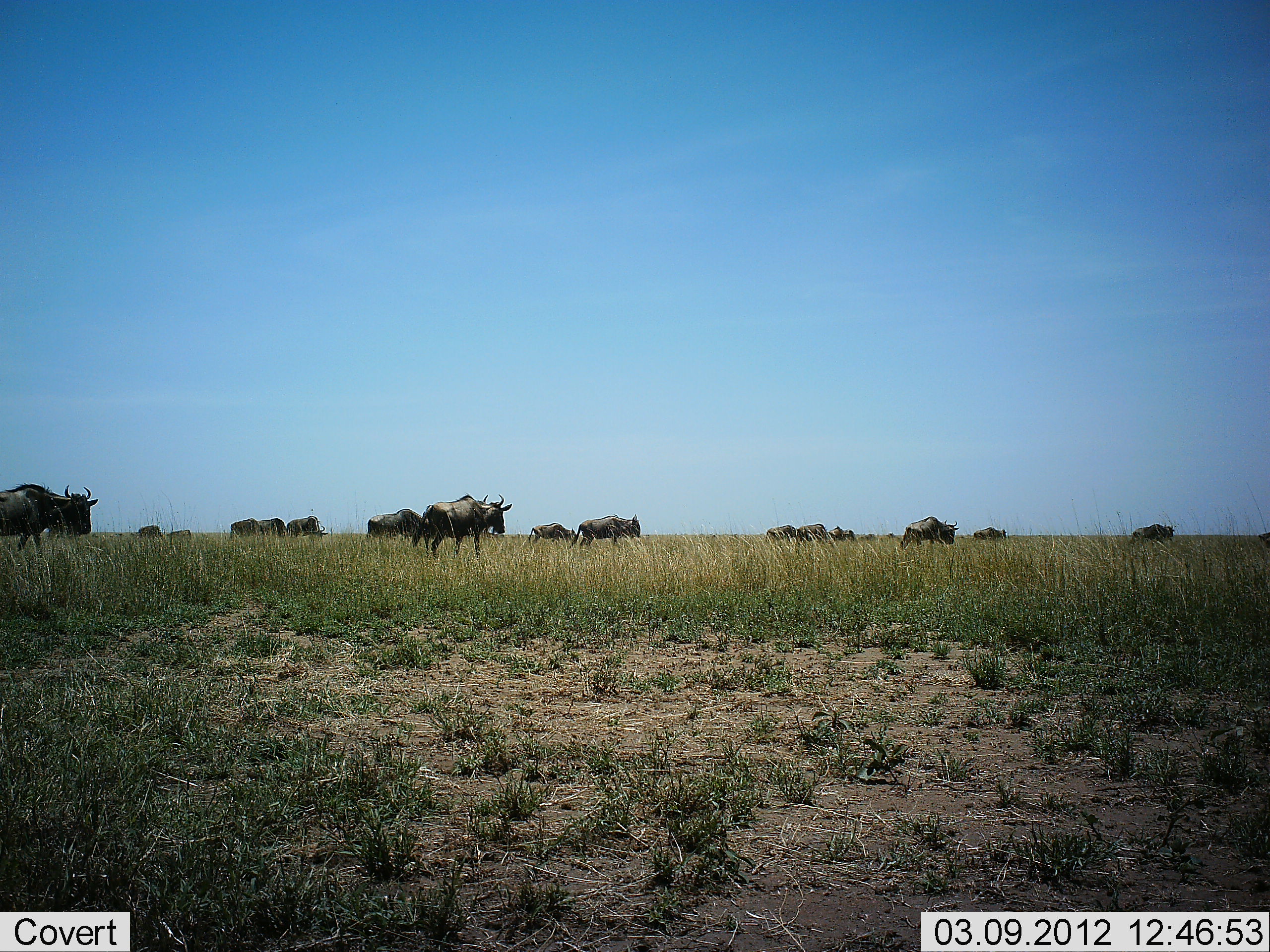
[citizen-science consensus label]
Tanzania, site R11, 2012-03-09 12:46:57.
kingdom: Animalia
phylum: Chordata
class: Mammalia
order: Artiodactyla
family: Bovidae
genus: Connochaetes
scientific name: Connochaetes taurinus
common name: blue wildebeest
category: wildebeest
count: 11-50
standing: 28%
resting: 0%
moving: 83%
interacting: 0%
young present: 0%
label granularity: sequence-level